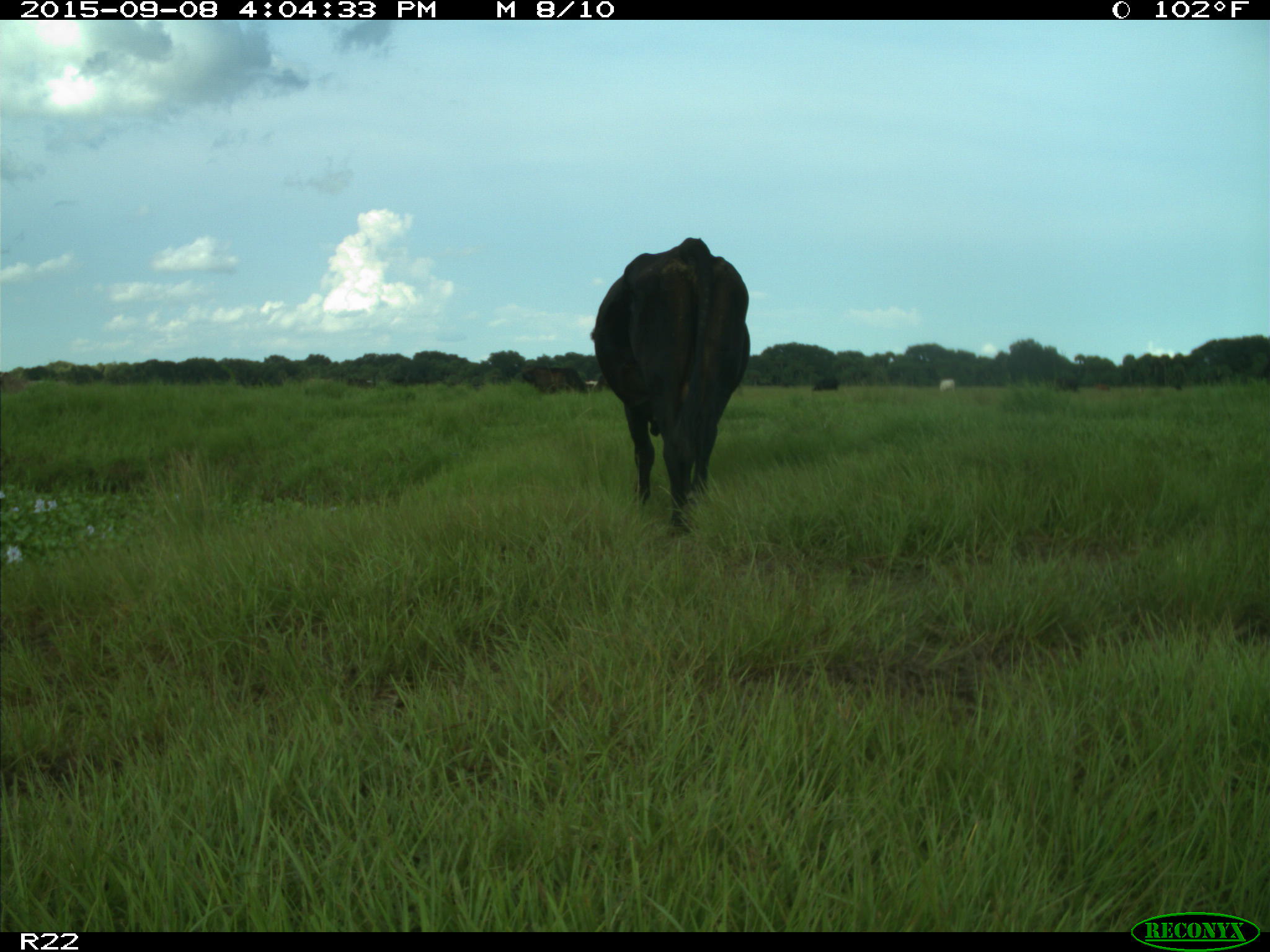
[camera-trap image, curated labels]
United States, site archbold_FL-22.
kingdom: Animalia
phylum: Chordata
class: Mammalia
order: Artiodactyla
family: Bovidae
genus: Bos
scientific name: Bos taurus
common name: domestic cow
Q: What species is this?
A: Bos taurus (domestic cow).